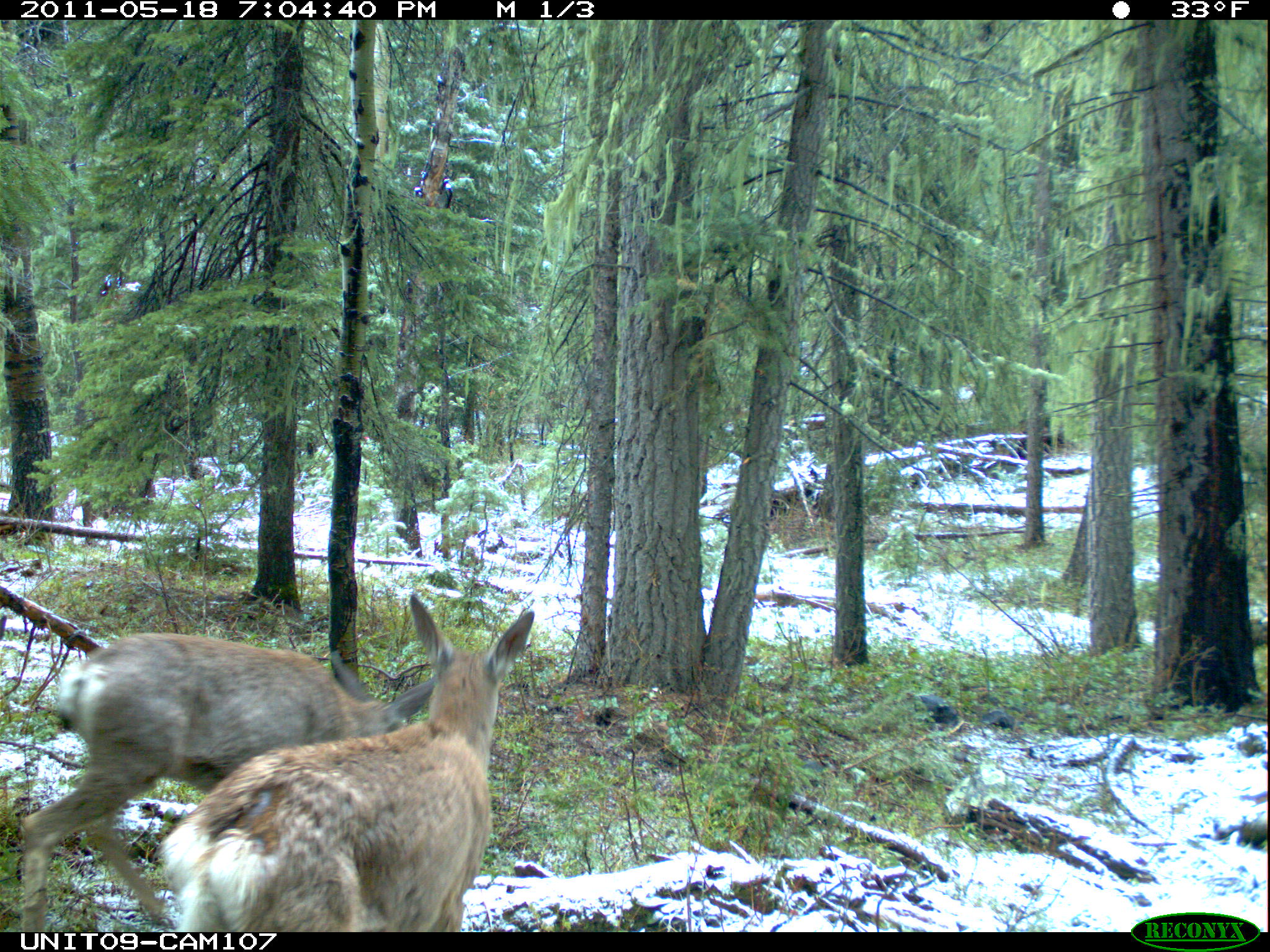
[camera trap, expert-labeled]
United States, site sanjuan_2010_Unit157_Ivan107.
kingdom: Animalia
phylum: Chordata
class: Mammalia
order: Artiodactyla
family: Cervidae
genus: Odocoileus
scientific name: Odocoileus hemionus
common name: mule deer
Odocoileus hemionus (mule deer).